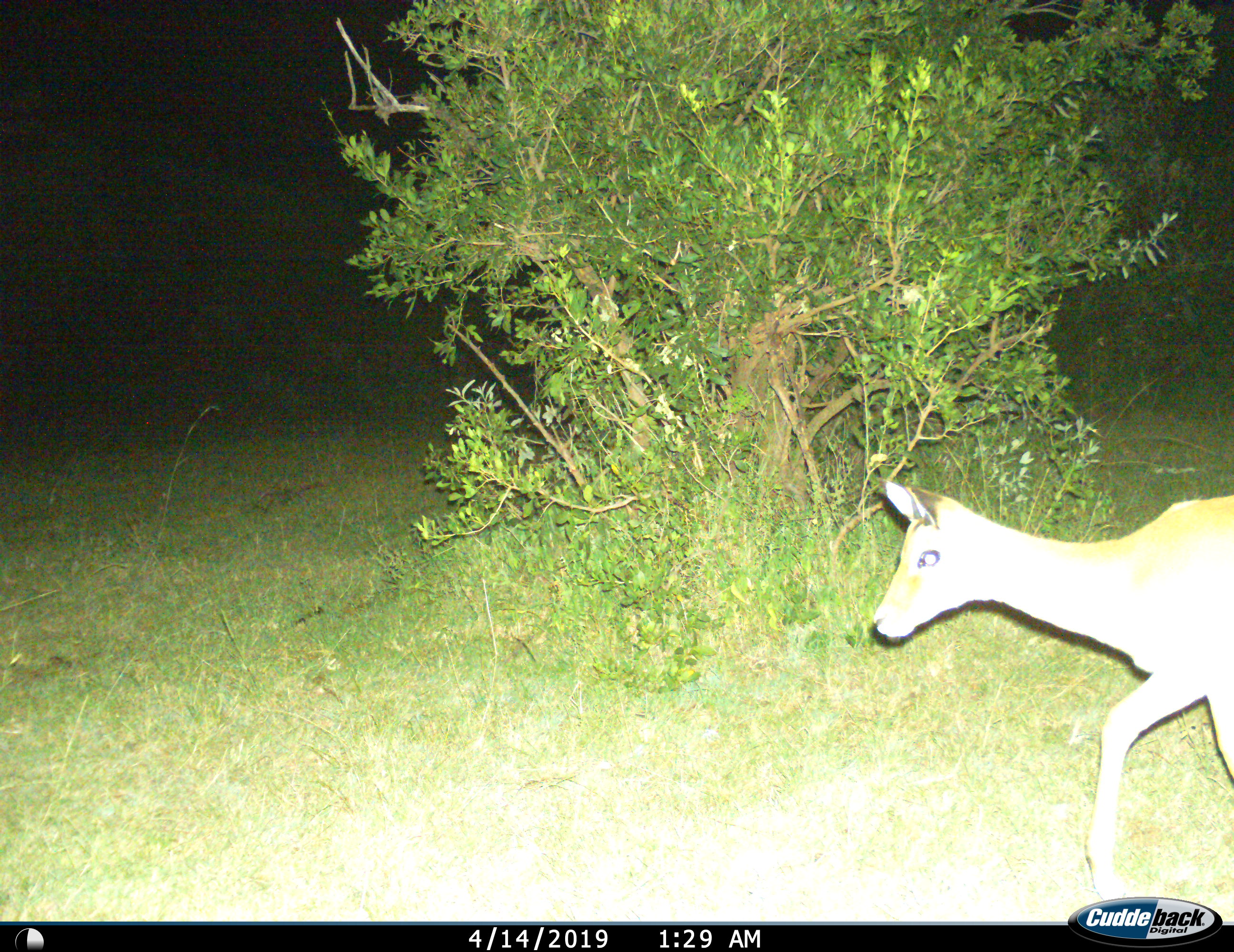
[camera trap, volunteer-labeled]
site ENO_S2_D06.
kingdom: Animalia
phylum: Chordata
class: Mammalia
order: Artiodactyla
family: Bovidae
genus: Aepyceros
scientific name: Aepyceros melampus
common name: impala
Impala (Aepyceros melampus), count 1. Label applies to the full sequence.